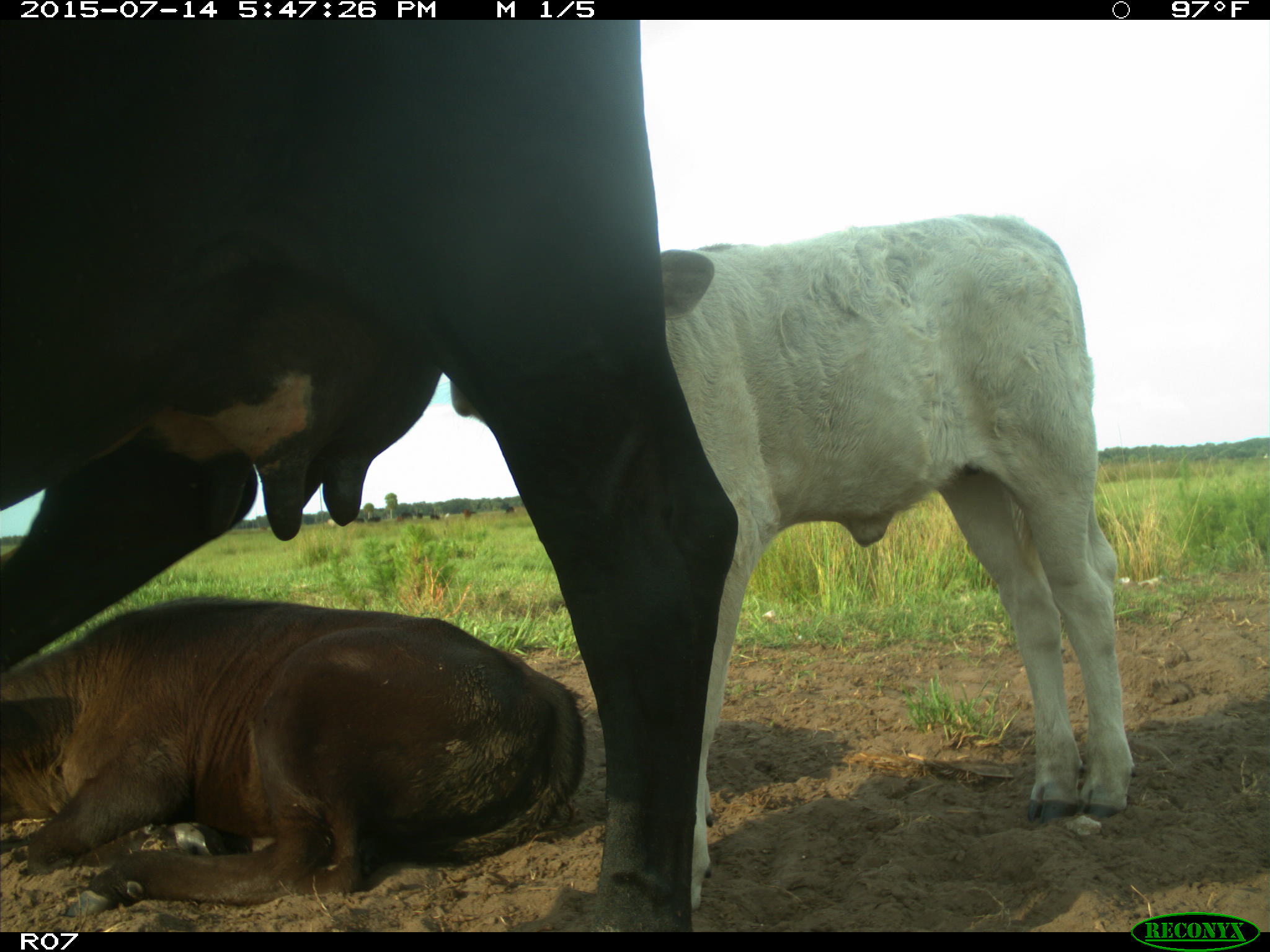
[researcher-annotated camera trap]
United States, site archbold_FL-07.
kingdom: Animalia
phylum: Chordata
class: Mammalia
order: Artiodactyla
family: Bovidae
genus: Bos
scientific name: Bos taurus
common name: domestic cow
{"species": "Bos taurus (domestic cow)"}